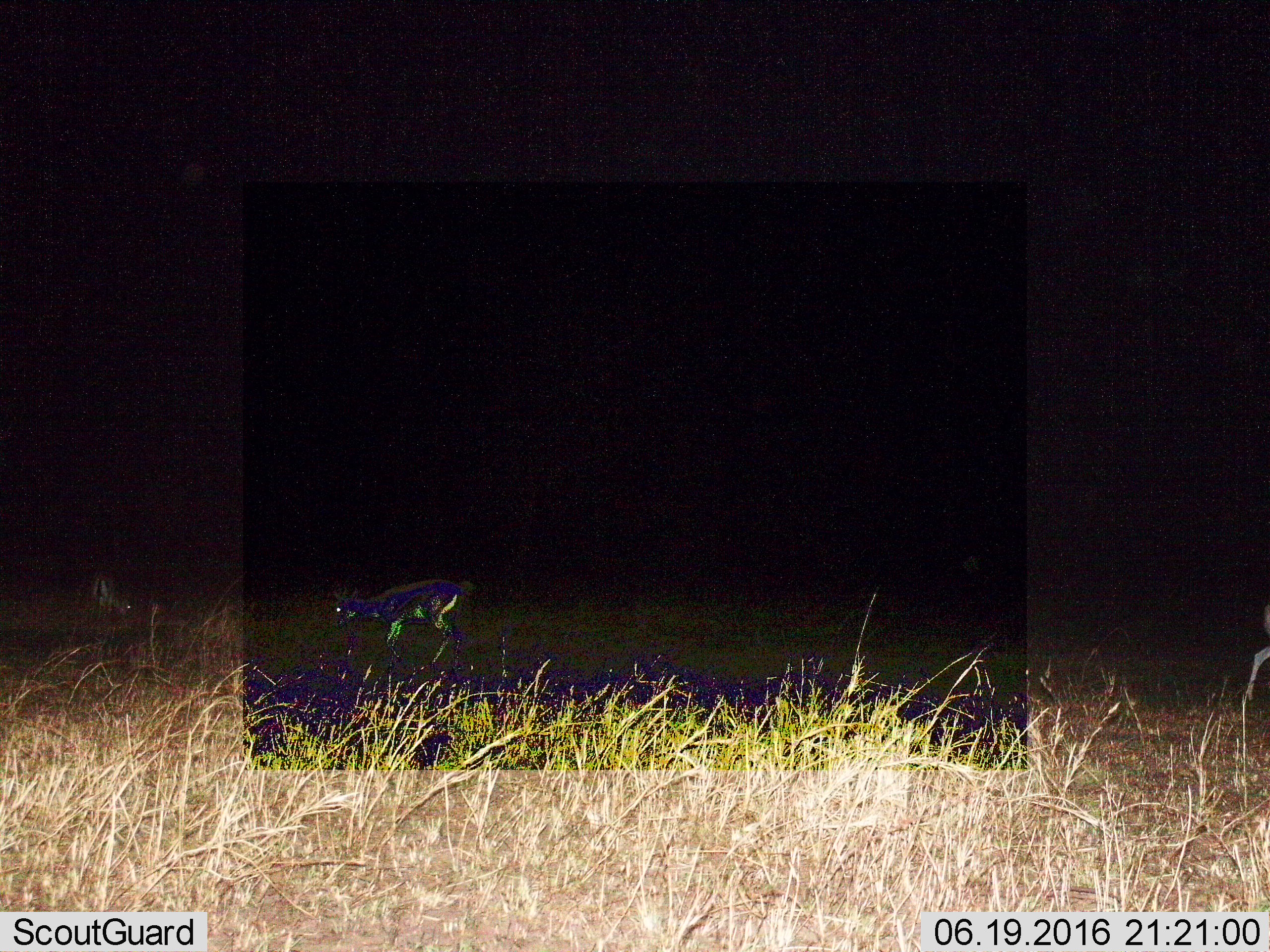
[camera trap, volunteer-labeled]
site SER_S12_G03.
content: unidentified animal